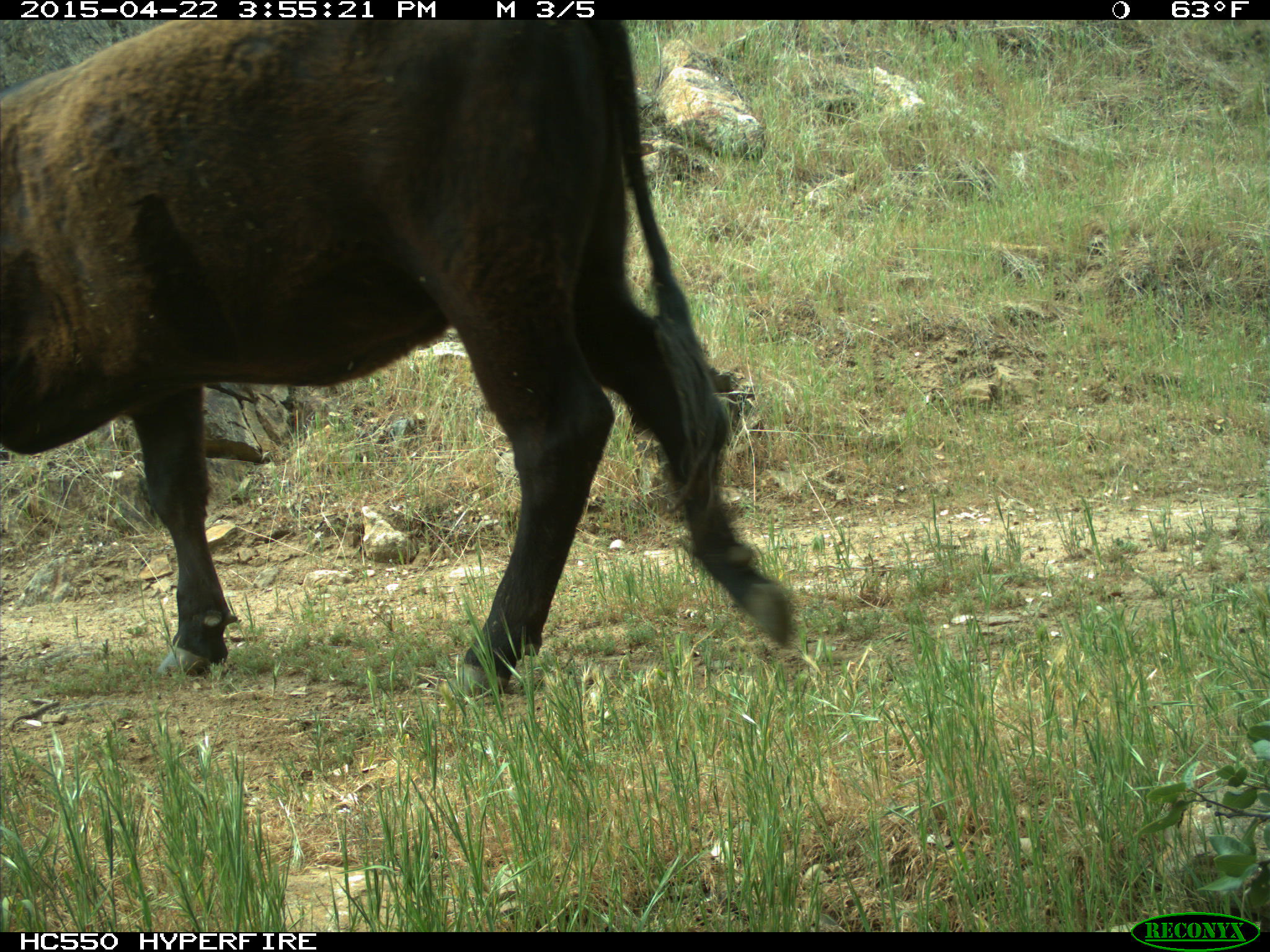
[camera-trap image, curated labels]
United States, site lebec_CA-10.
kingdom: Animalia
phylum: Chordata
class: Mammalia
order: Artiodactyla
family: Bovidae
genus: Bos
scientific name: Bos taurus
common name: domestic cow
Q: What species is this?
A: Bos taurus (domestic cow).